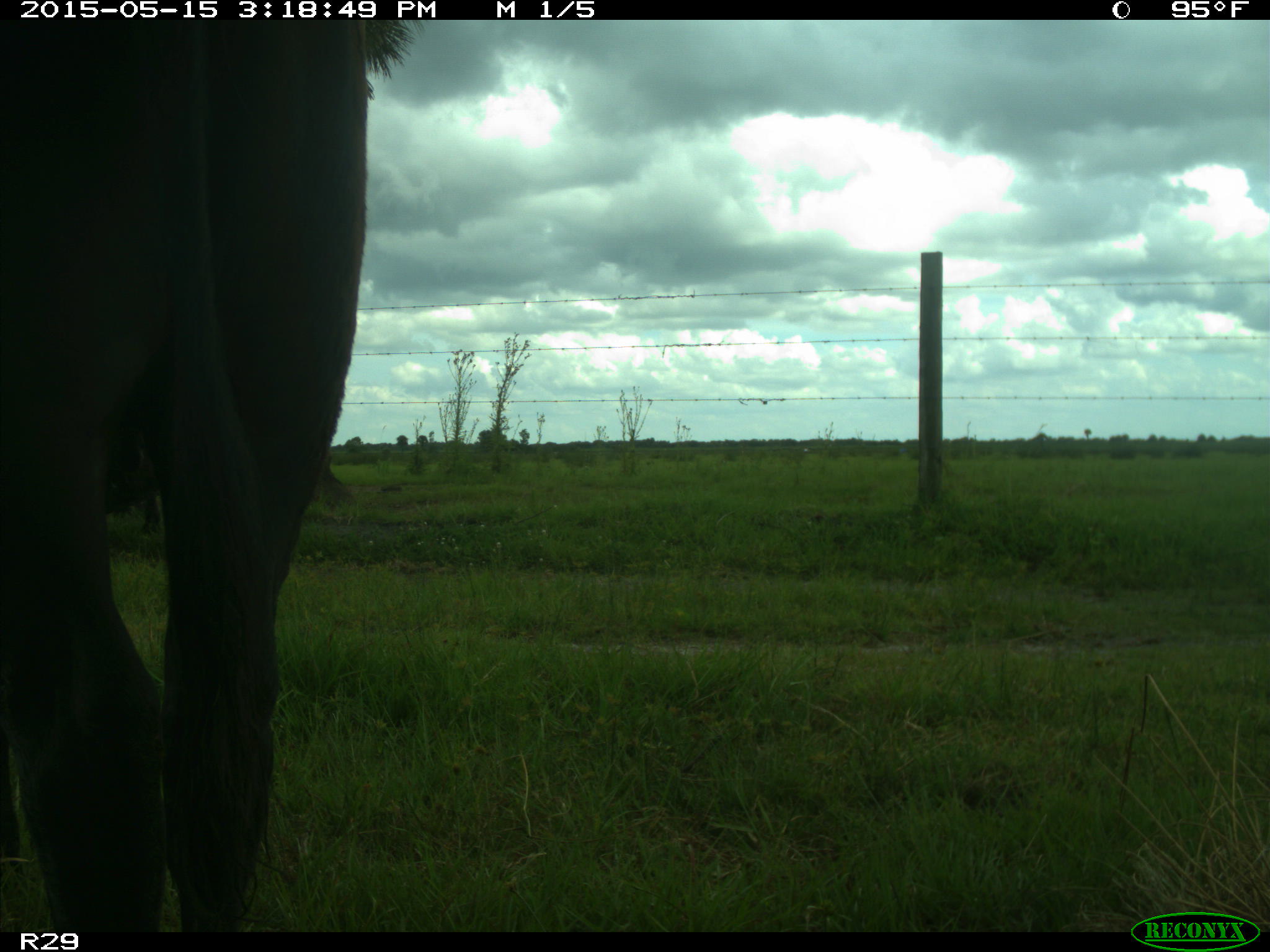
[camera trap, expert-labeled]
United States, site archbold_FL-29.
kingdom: Animalia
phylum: Chordata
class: Mammalia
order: Artiodactyla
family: Bovidae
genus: Bos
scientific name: Bos taurus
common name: domestic cow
Bos taurus (domestic cow).